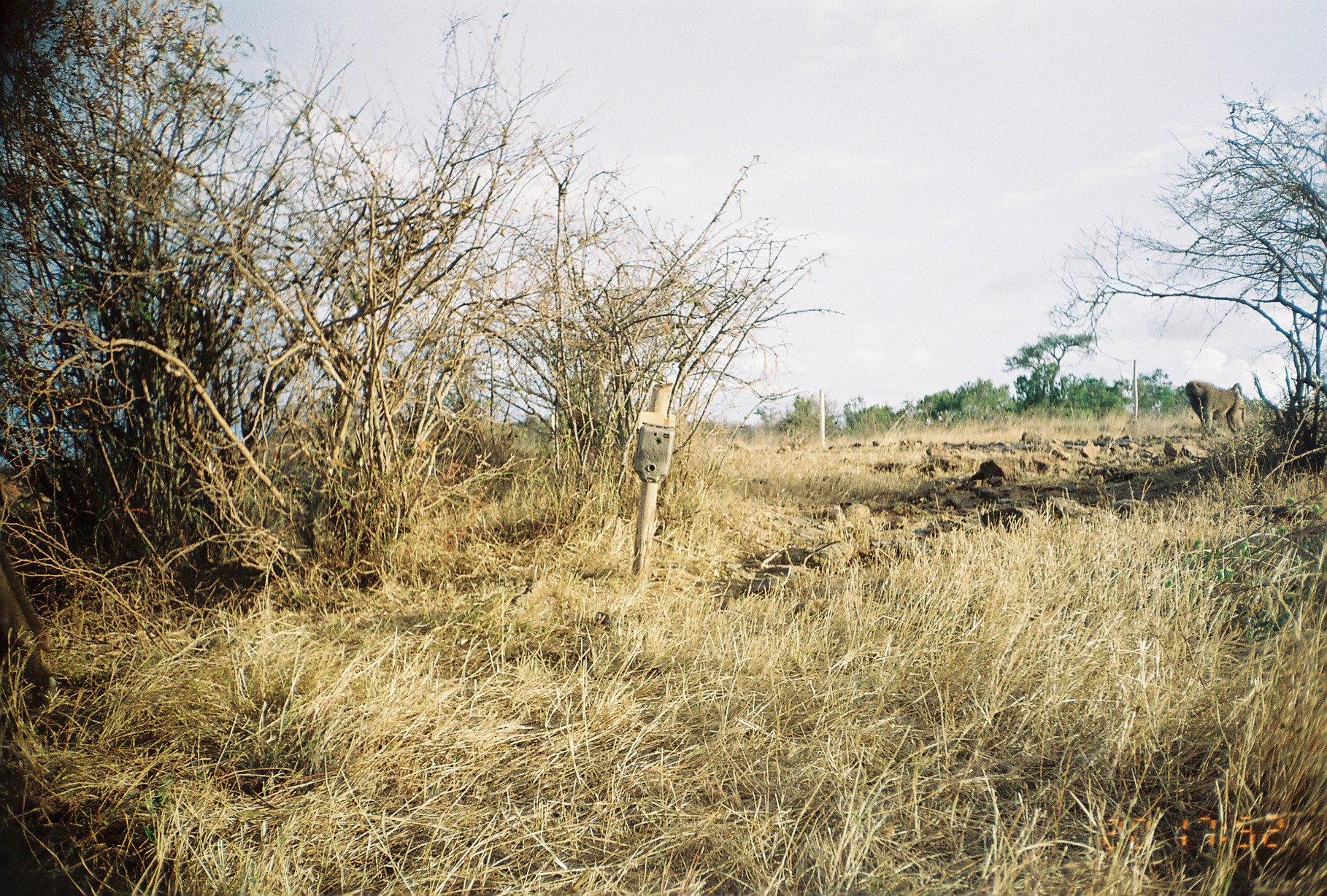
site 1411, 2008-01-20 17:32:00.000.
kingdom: Animalia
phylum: Chordata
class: Mammalia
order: Primates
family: Cercopithecidae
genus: Papio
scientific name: Papio anubis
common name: olive baboon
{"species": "Papio anubis (olive baboon)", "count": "1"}